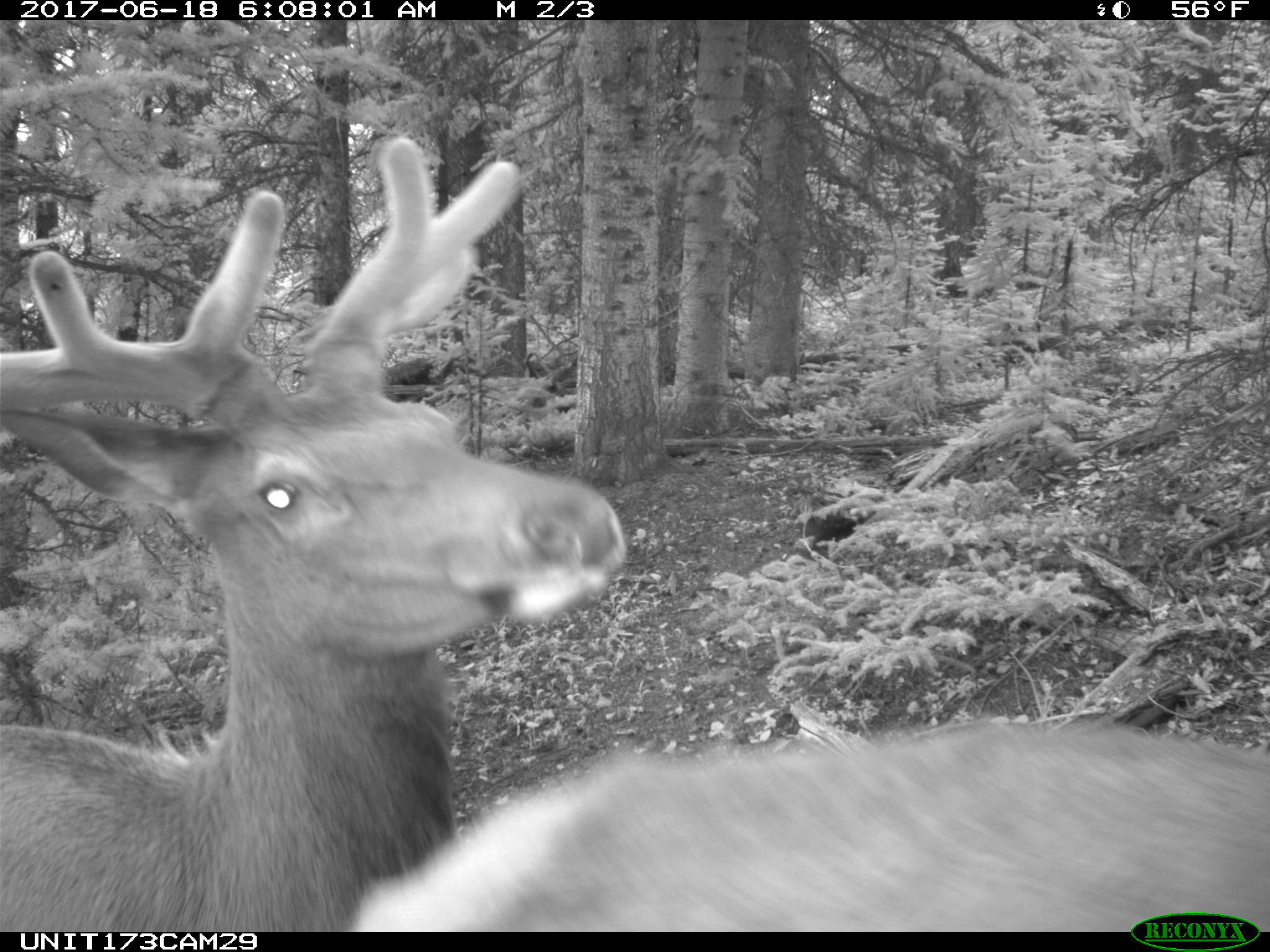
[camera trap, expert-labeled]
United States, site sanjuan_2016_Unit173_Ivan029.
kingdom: Animalia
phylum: Chordata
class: Mammalia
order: Artiodactyla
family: Cervidae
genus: Cervus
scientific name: Cervus elaphus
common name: red deer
Cervus elaphus (red deer).